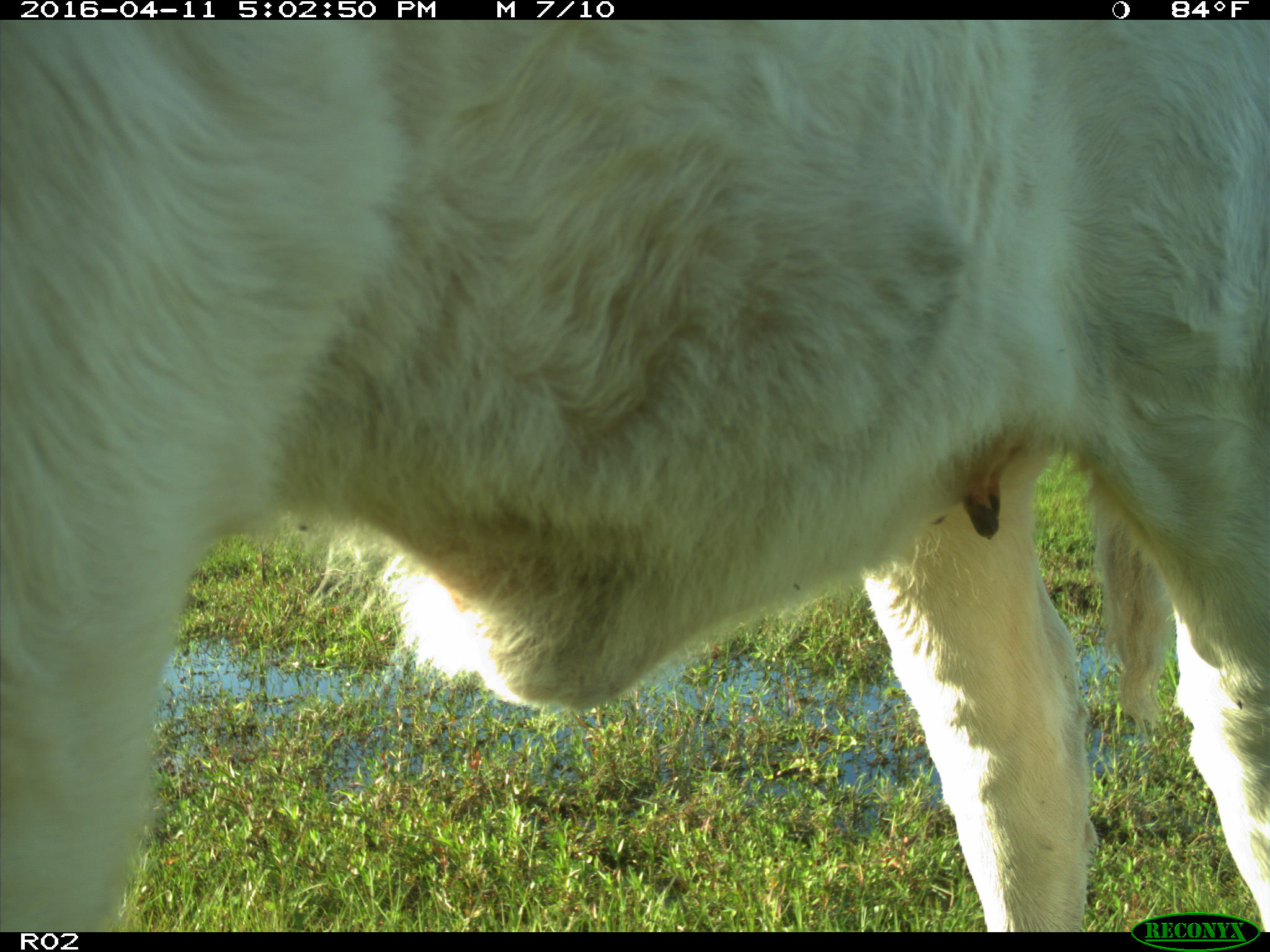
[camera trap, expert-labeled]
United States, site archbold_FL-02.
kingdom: Animalia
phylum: Chordata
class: Mammalia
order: Artiodactyla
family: Bovidae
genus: Bos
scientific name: Bos taurus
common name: domestic cow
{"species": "Bos taurus (domestic cow)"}